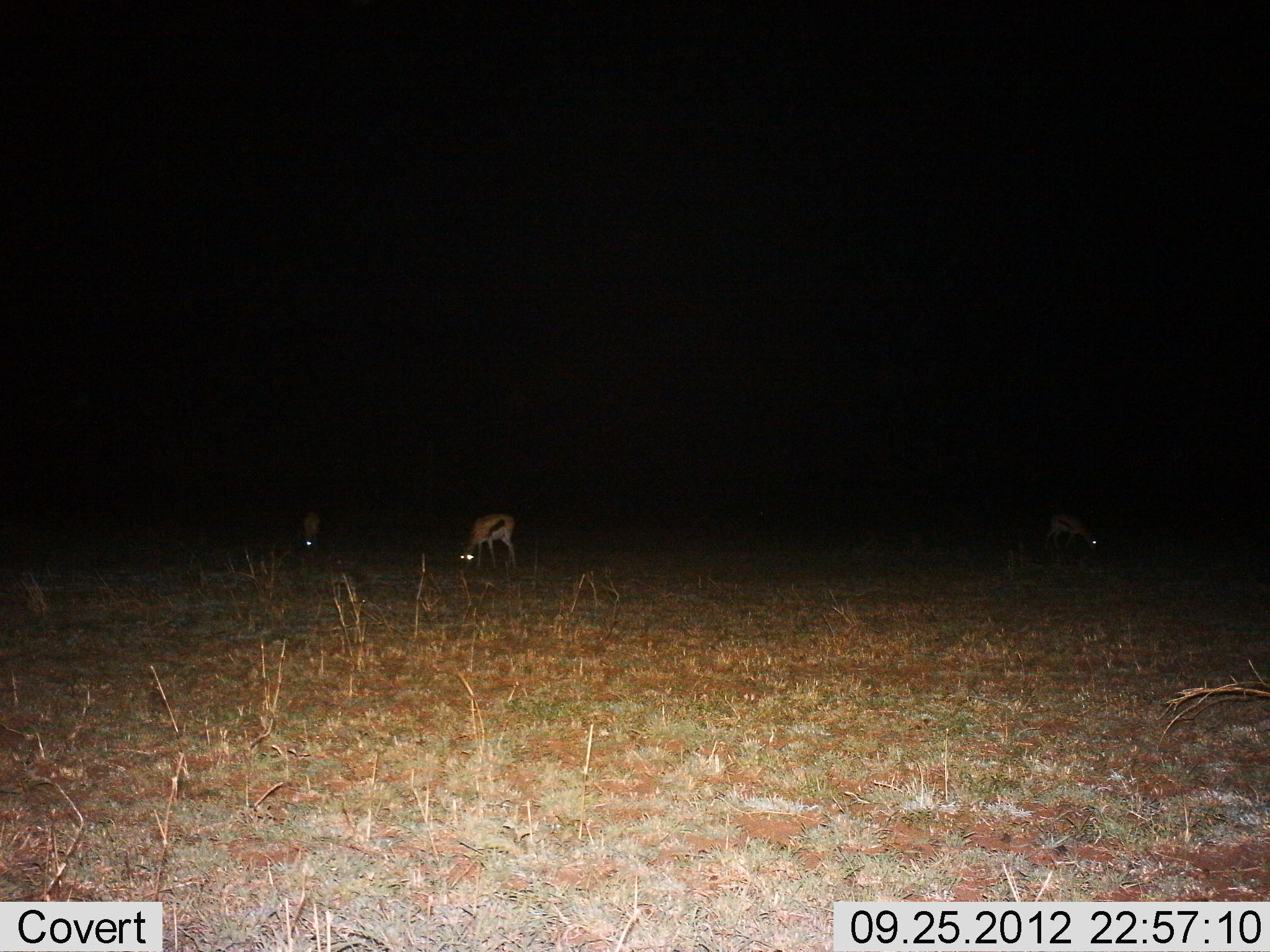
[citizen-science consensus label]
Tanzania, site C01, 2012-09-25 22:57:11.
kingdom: Animalia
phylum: Chordata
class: Mammalia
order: Artiodactyla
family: Bovidae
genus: Eudorcas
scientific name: Eudorcas thomsonii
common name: thomson's gazelle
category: gazellethomsons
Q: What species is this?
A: Gazellethomsons (thomson's gazelle) (Eudorcas thomsonii).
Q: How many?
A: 3.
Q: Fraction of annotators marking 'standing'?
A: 20%.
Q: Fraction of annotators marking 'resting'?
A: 0%.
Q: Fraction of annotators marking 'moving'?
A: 0%.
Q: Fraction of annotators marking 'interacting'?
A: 0%.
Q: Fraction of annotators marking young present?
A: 0%.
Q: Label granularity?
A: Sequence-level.